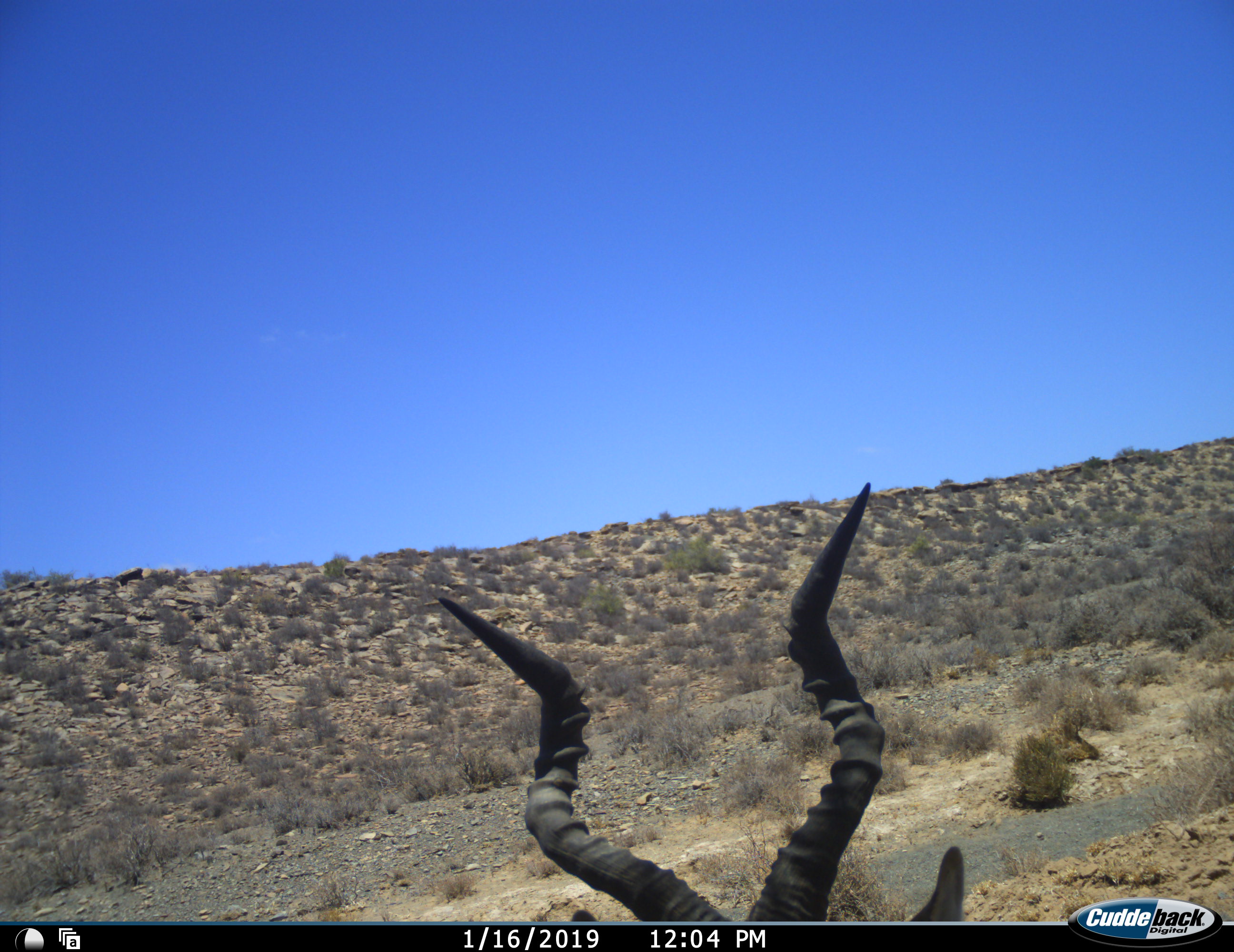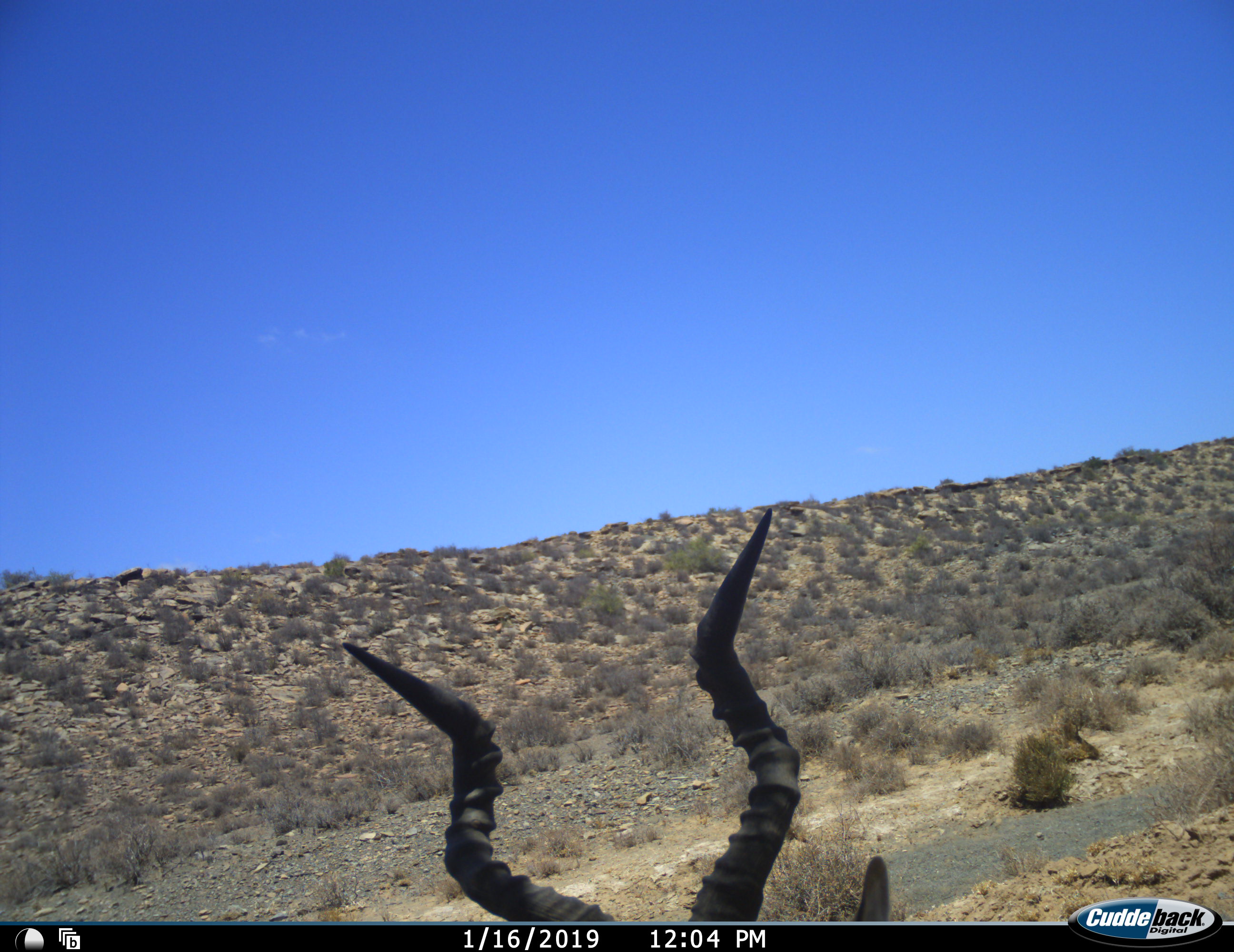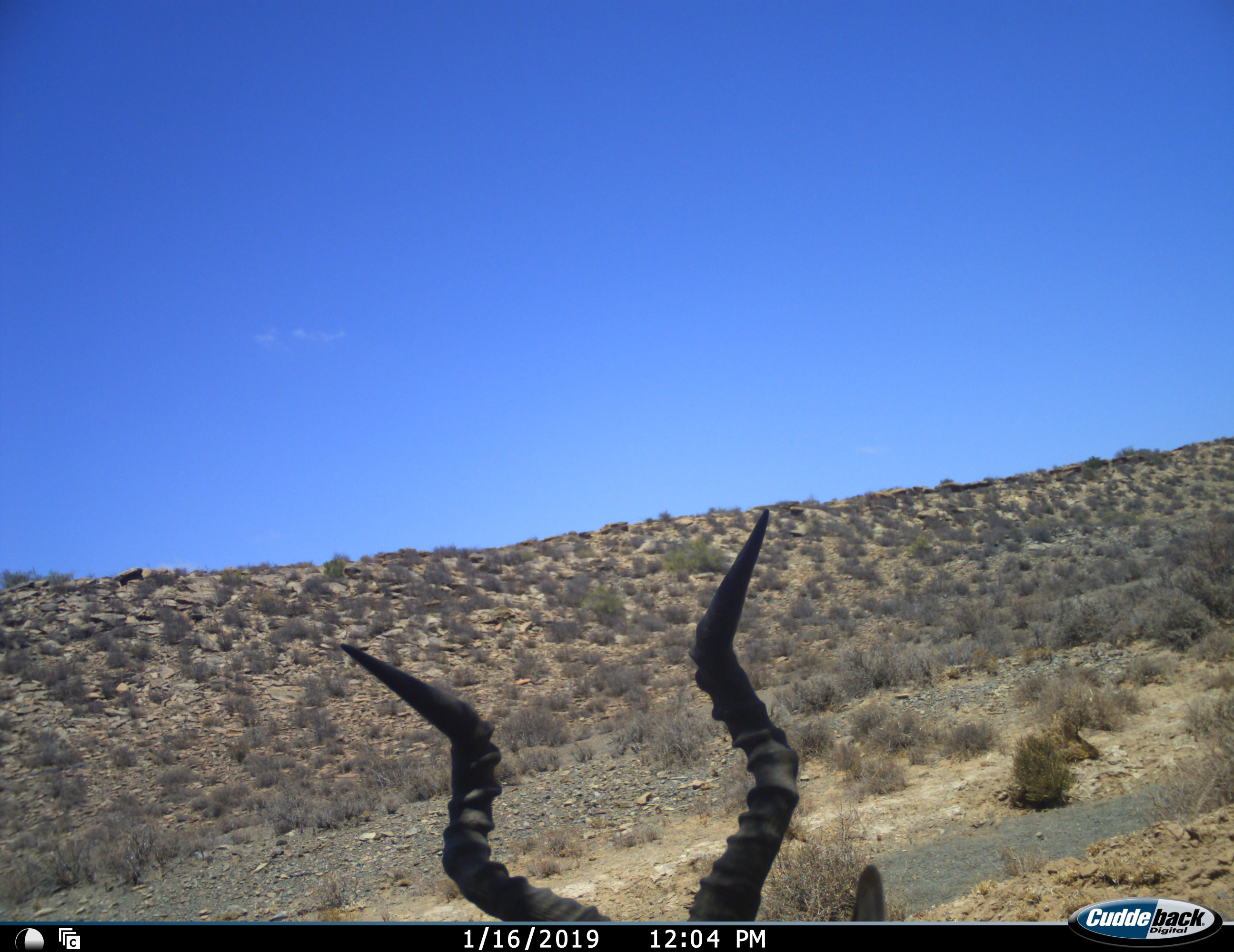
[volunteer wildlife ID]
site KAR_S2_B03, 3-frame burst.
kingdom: Animalia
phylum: Chordata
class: Mammalia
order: Artiodactyla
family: Bovidae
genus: Alcelaphus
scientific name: Alcelaphus buselaphus caama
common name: red hartebeest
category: hartebeestred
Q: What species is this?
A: Hartebeestred (red hartebeest) (Alcelaphus buselaphus caama).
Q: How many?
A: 1.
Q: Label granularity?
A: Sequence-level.